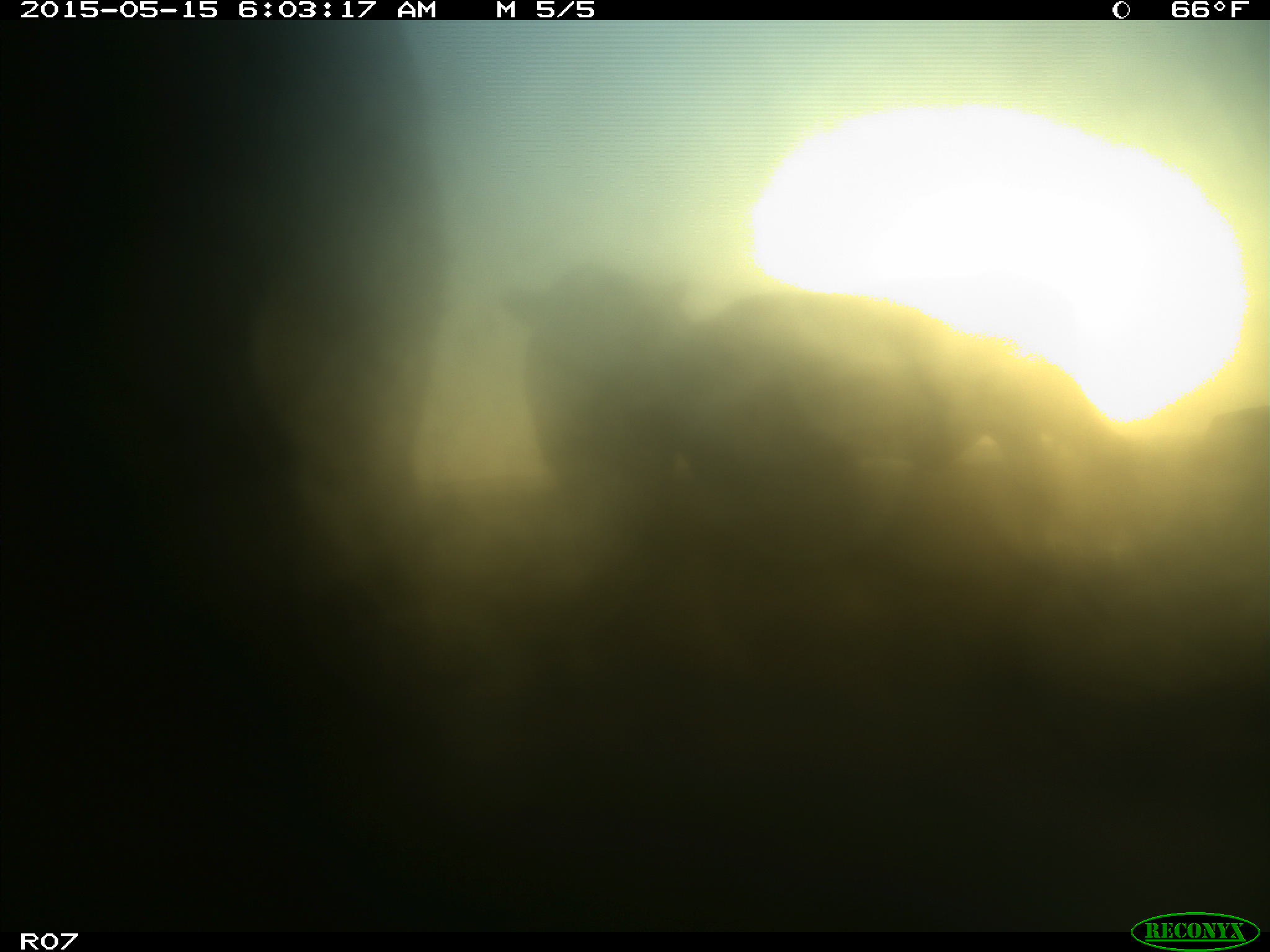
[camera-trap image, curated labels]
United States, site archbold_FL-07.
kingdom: Animalia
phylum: Chordata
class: Mammalia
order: Artiodactyla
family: Bovidae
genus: Bos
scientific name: Bos taurus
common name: domestic cow